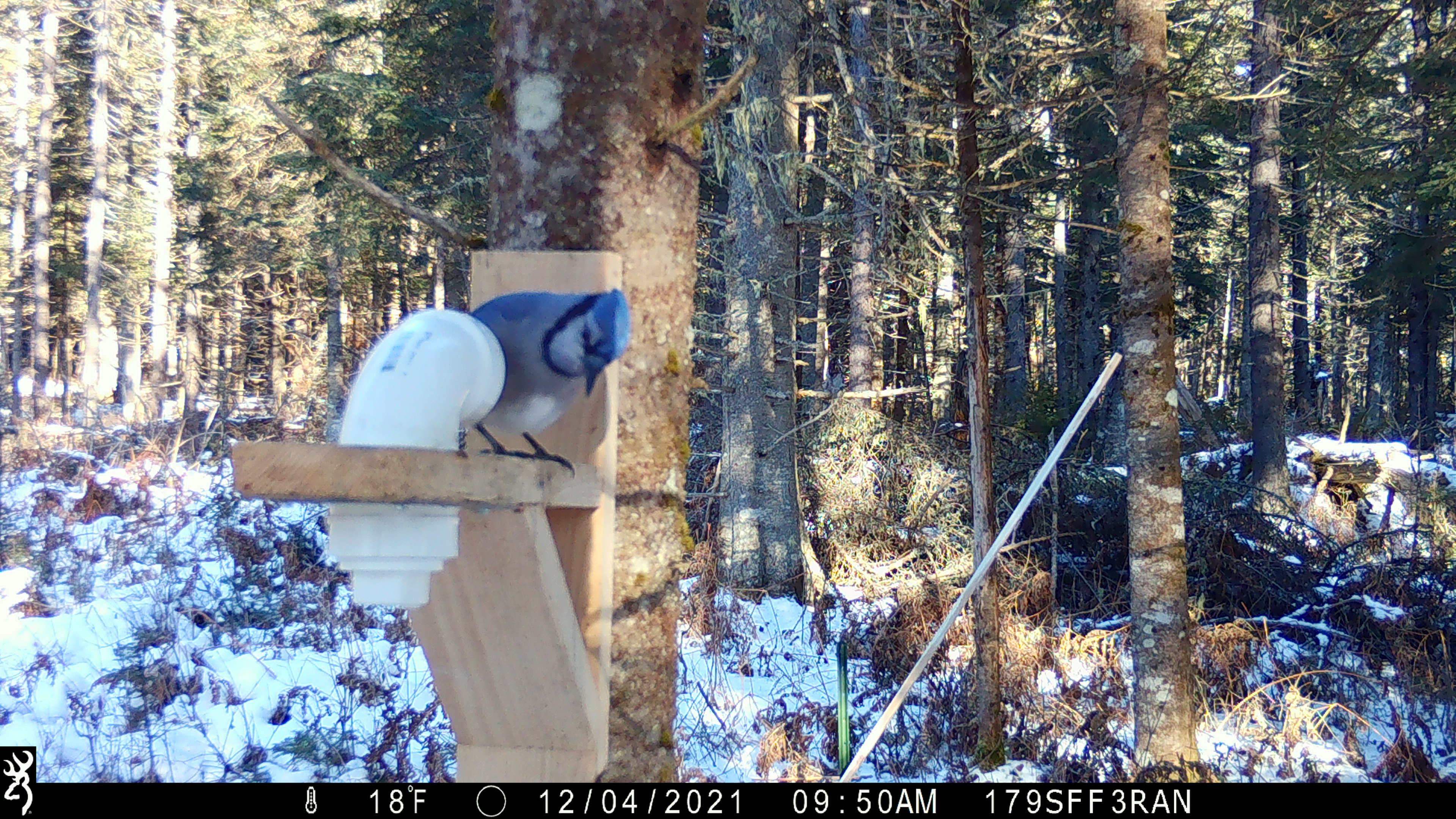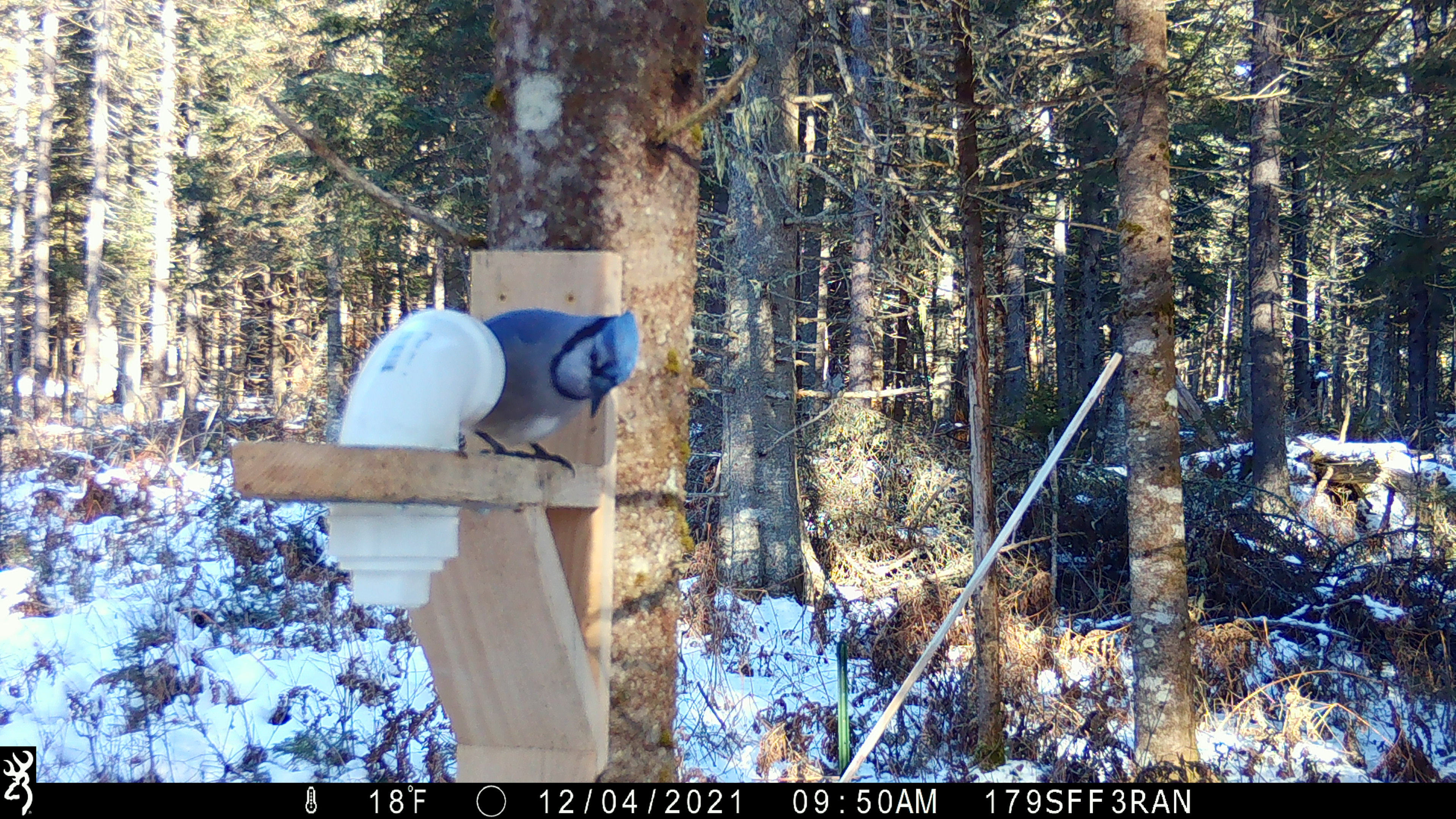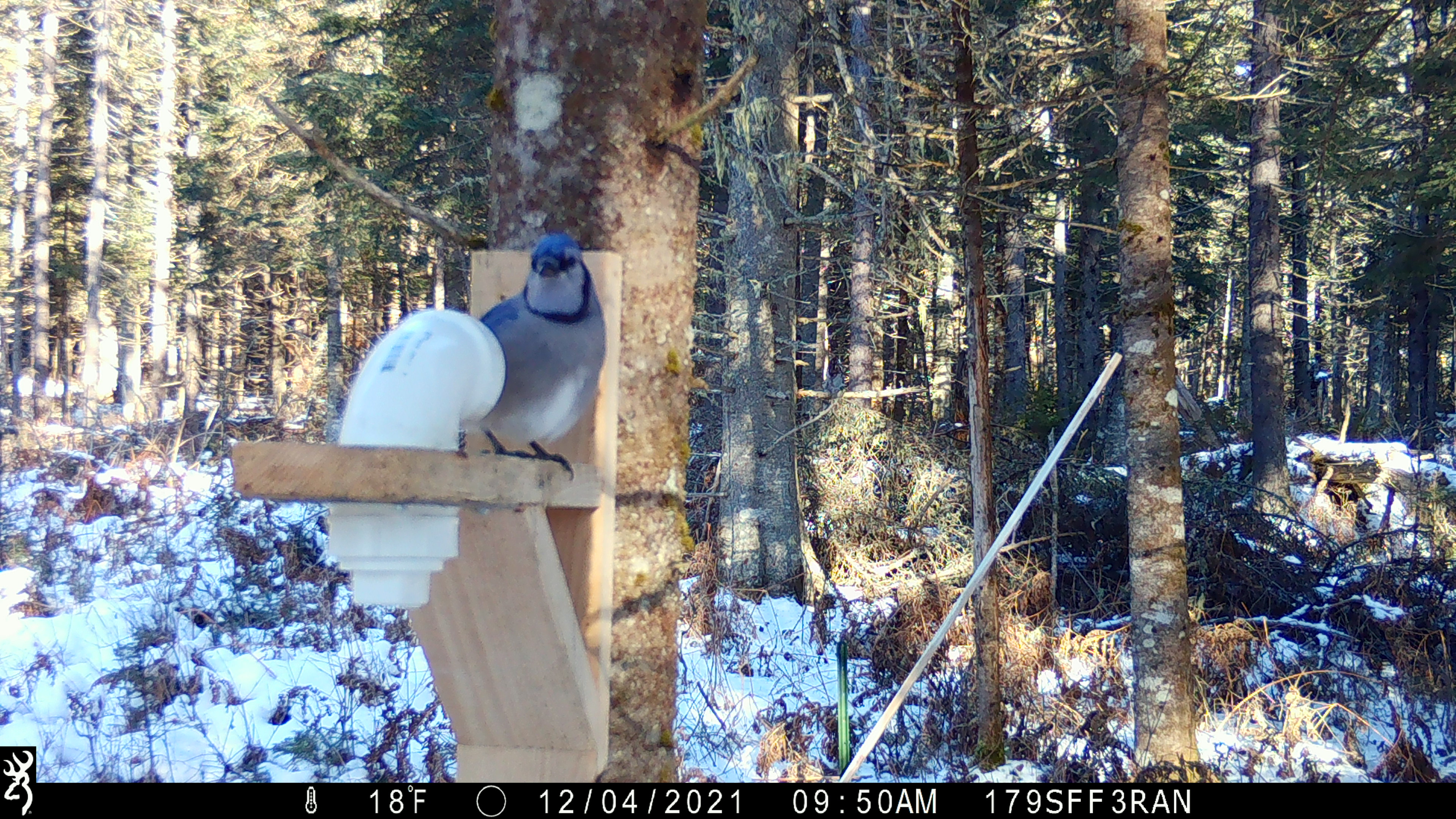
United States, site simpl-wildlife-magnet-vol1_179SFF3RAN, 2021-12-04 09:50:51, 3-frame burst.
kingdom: Animalia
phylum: Chordata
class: Aves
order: Passeriformes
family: Corvidae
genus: Cyanocitta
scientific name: Cyanocitta cristata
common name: blue jay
Blue jay (Cyanocitta cristata).